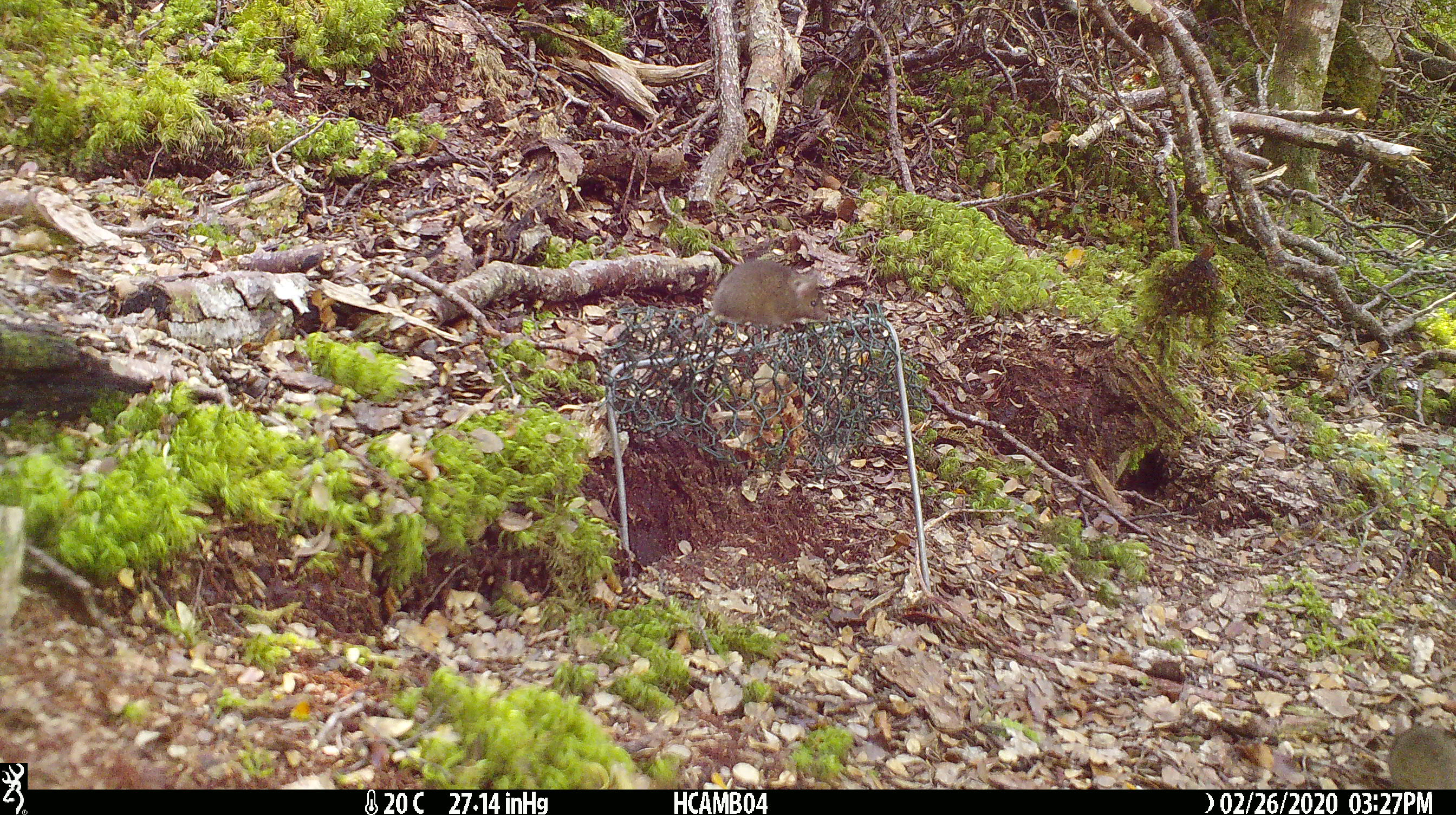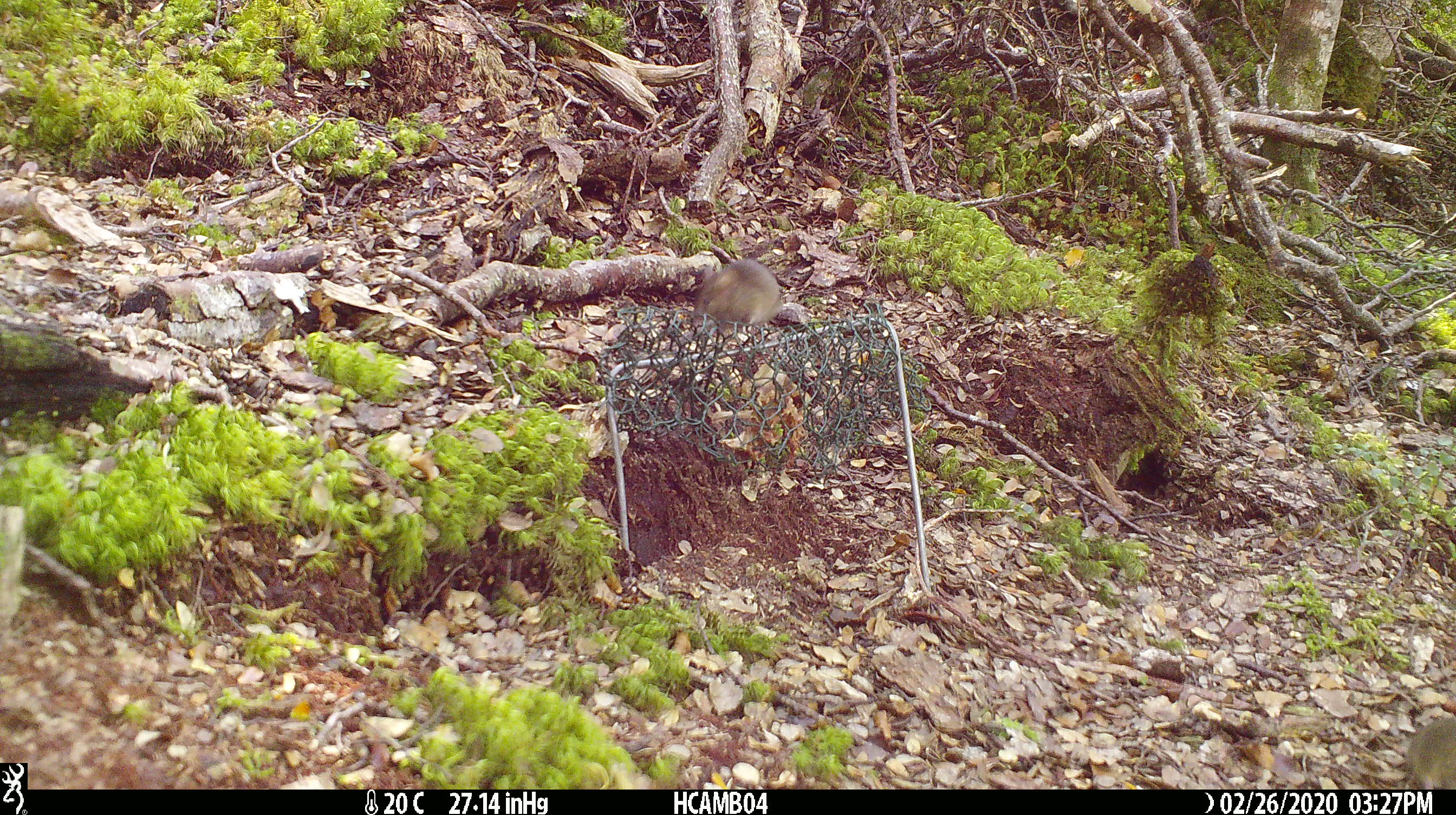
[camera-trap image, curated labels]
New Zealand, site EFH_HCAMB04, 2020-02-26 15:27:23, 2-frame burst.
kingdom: Animalia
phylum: Chordata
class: Mammalia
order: Rodentia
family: Muridae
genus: Mus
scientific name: Mus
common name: mouse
Mouse (Mus).